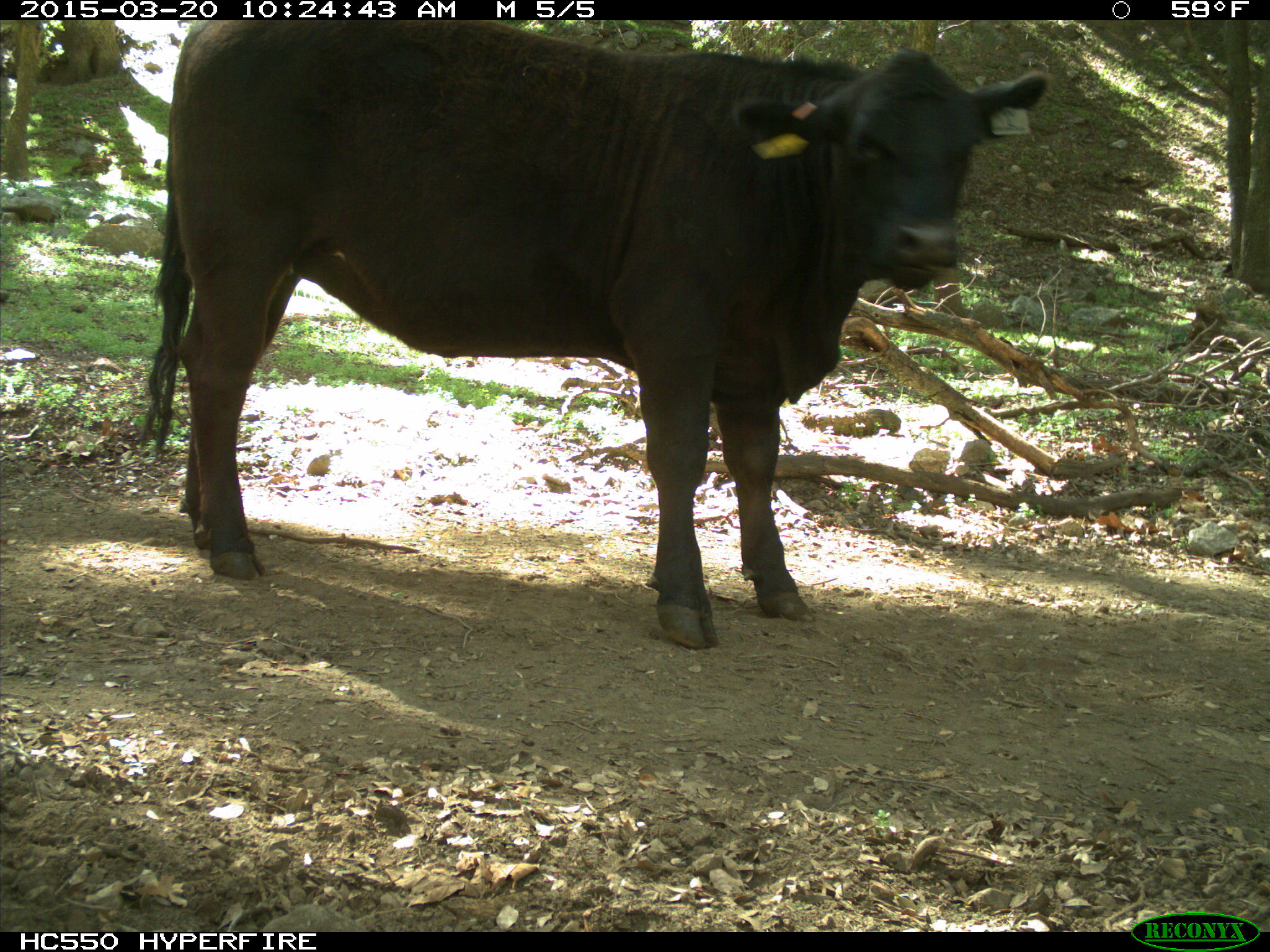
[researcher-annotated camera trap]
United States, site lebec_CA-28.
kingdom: Animalia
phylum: Chordata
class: Mammalia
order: Artiodactyla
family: Bovidae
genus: Bos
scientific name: Bos taurus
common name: domestic cow